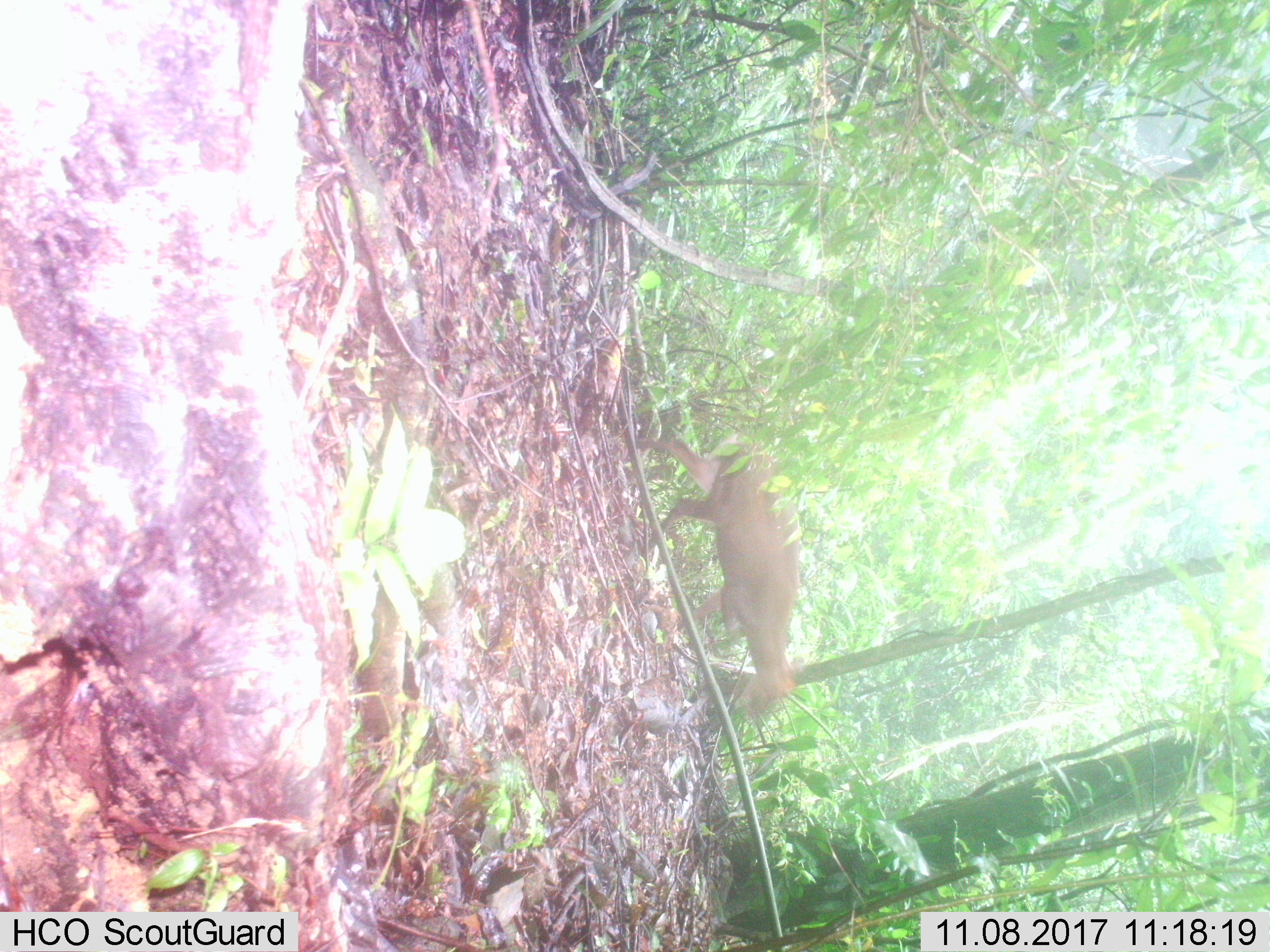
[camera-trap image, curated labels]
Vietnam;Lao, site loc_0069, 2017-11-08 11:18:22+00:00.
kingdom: Animalia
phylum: Chordata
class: Mammalia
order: Artiodactyla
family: Cervidae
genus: Muntiacus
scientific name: Muntiacus rooseveltorum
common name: roosevelt's muntjac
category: roosevelts muntjac group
Roosevelts muntjac group (roosevelt's muntjac) (Muntiacus rooseveltorum). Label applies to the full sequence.